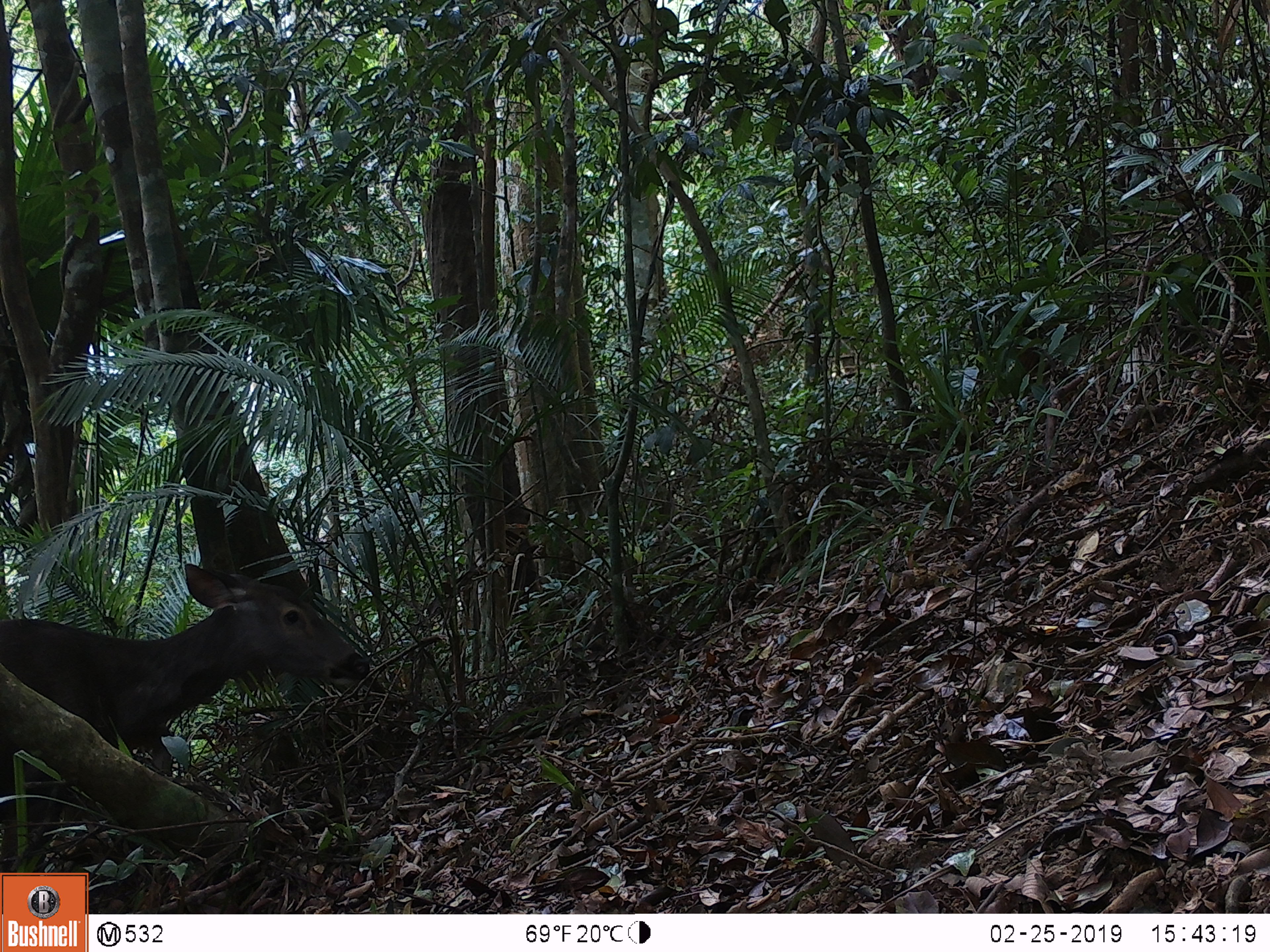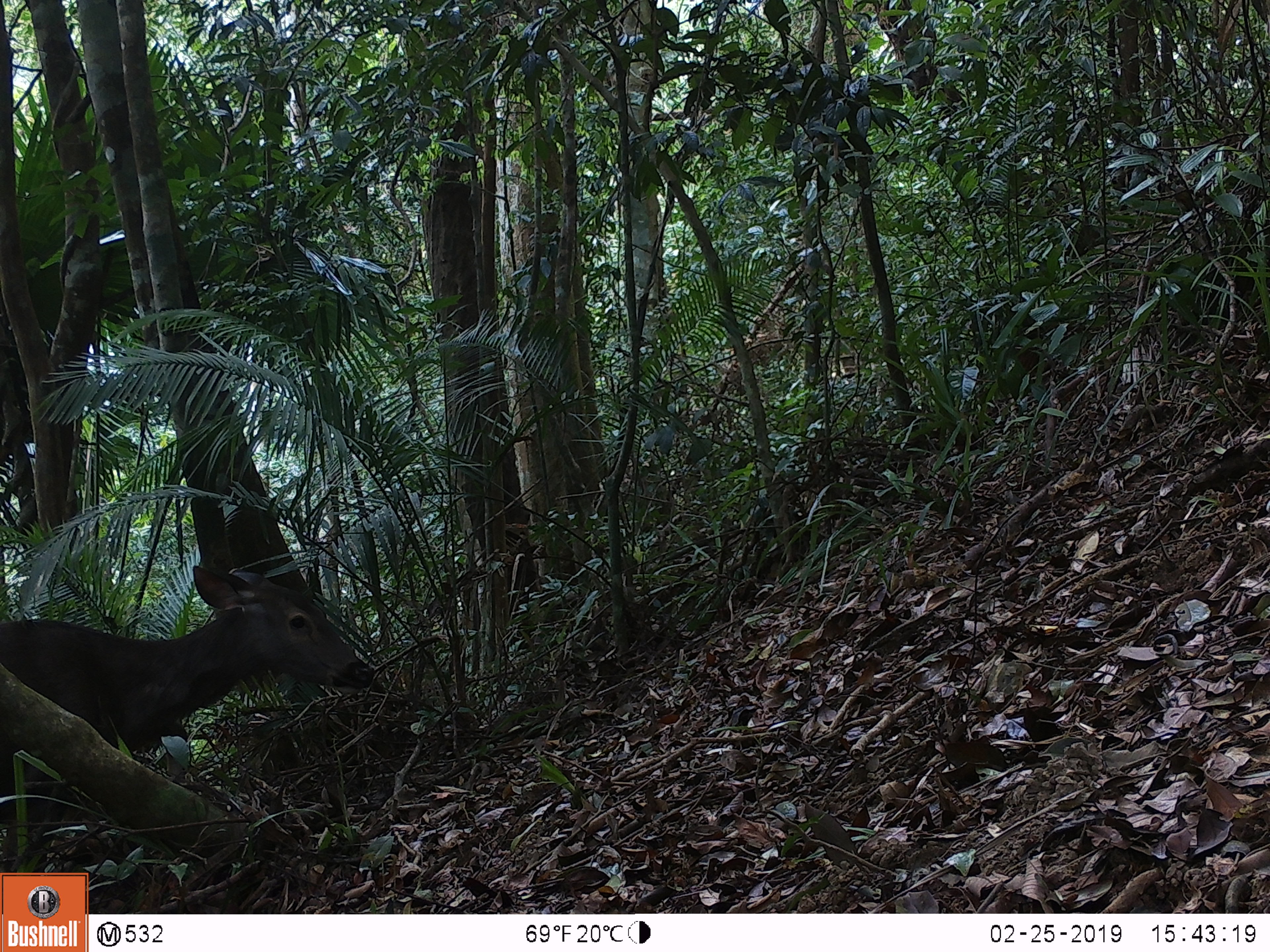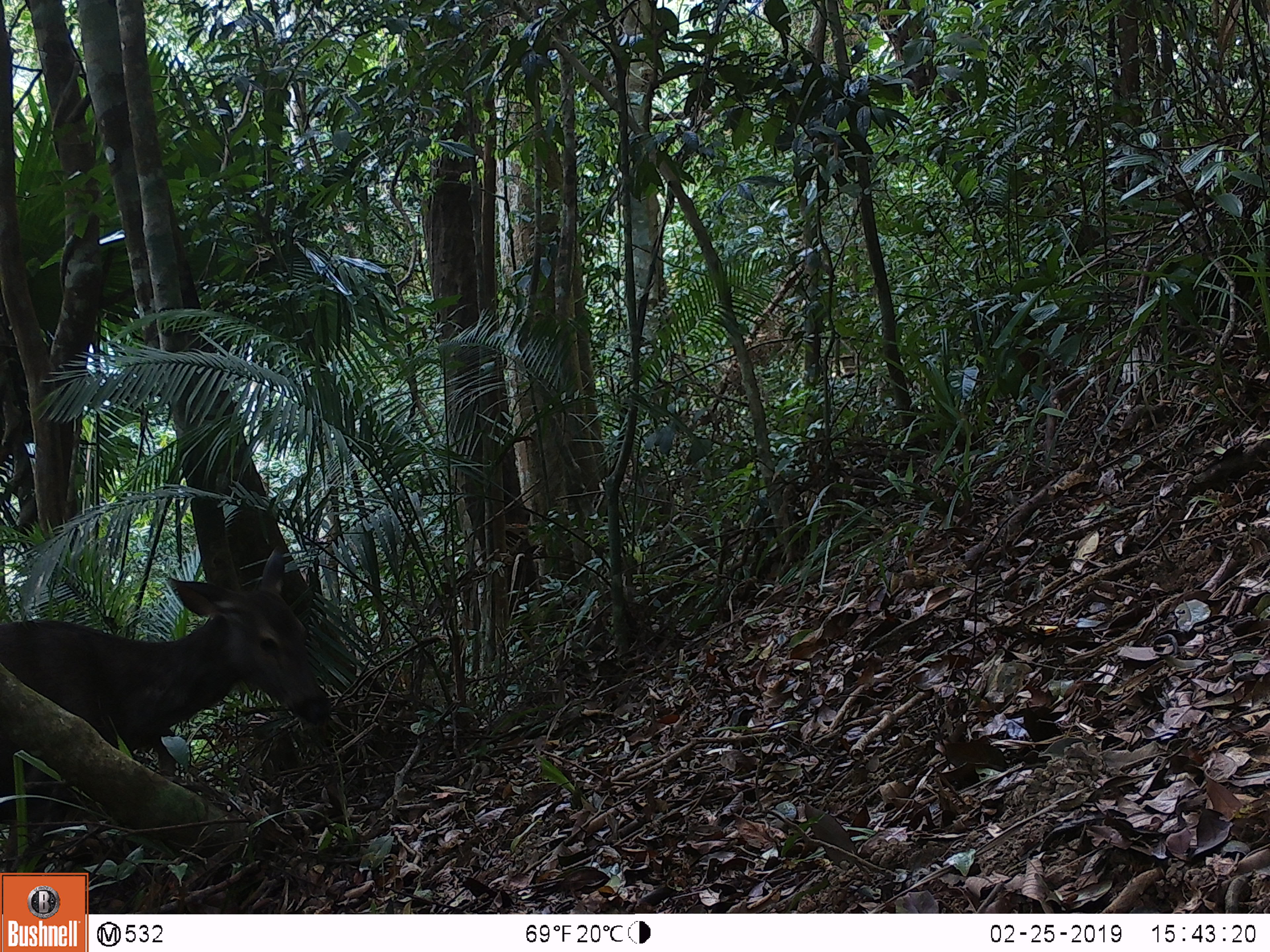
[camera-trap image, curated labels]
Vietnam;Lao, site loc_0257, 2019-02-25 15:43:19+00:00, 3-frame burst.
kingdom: Animalia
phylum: Chordata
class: Mammalia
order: Artiodactyla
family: Cervidae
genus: Rusa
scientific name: Rusa unicolor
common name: sambar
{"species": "sambar (Rusa unicolor)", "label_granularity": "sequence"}